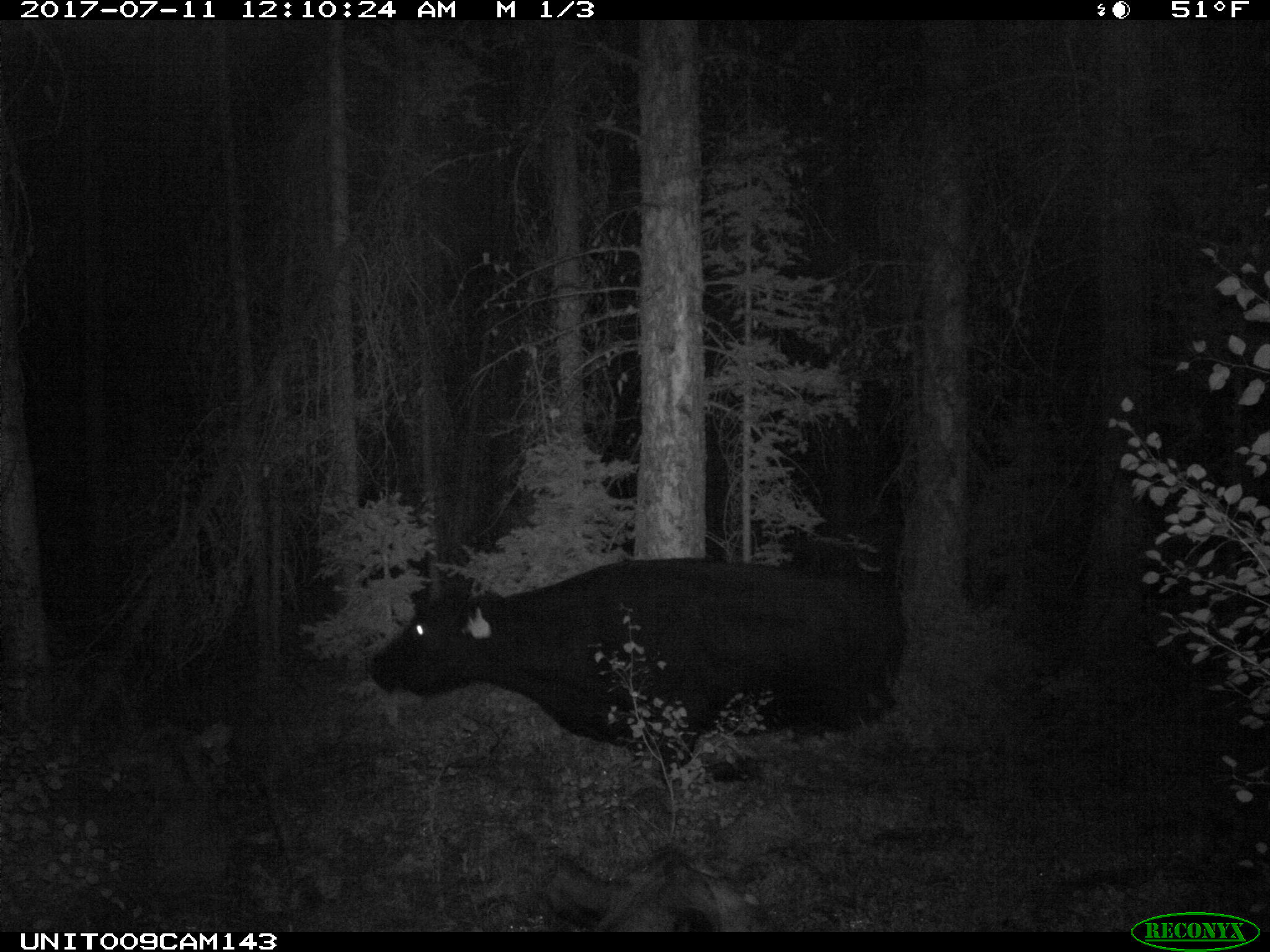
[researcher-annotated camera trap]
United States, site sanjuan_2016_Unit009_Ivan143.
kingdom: Animalia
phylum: Chordata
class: Mammalia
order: Artiodactyla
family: Bovidae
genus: Bos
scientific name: Bos taurus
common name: domestic cow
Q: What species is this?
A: Bos taurus (domestic cow).